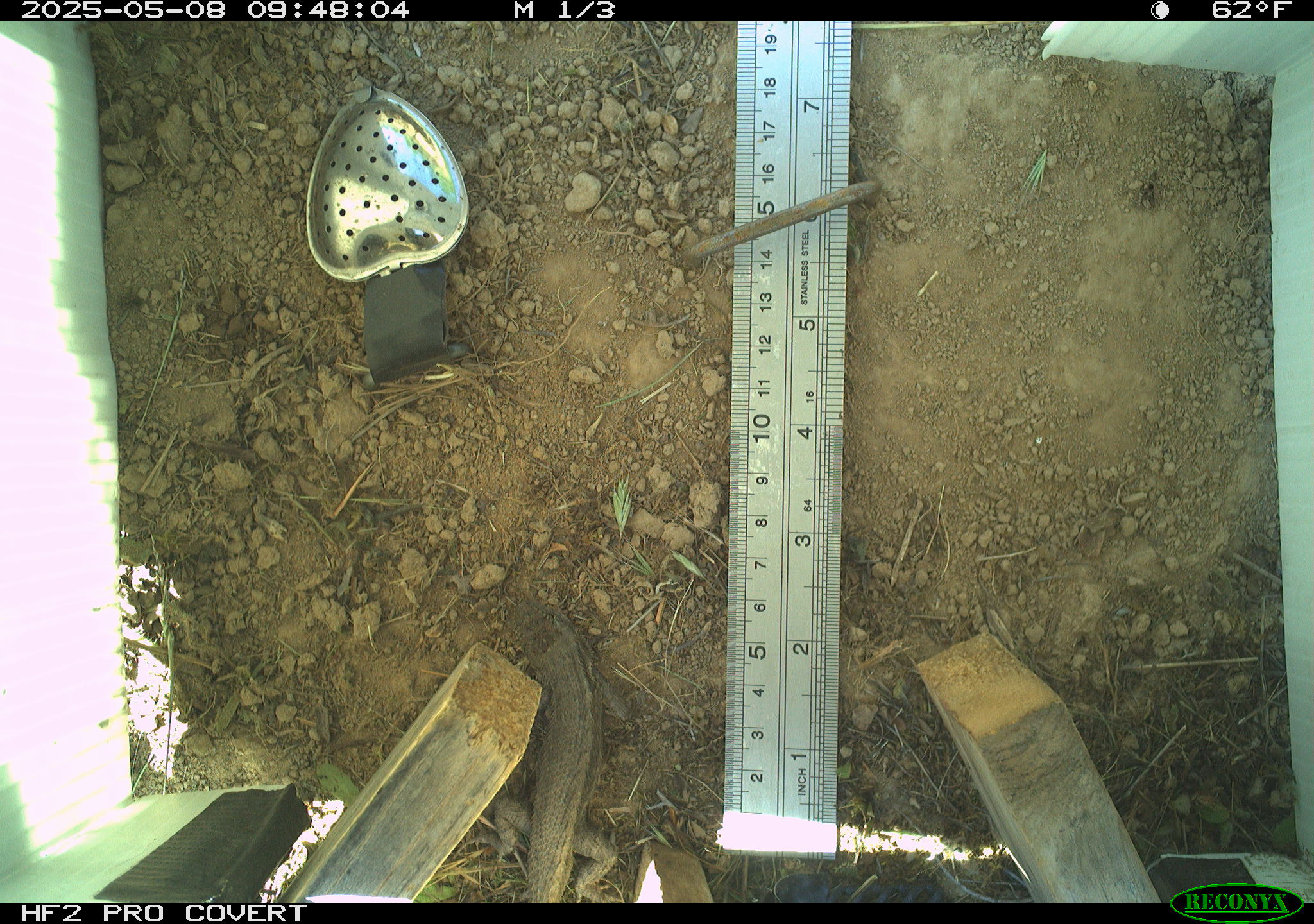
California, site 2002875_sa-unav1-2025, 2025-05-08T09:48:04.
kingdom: Animalia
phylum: Chordata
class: Reptilia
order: Squamata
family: Phrynosomatidae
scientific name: Phrynosomatidae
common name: north american spiny lizards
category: sceloporus/uta species